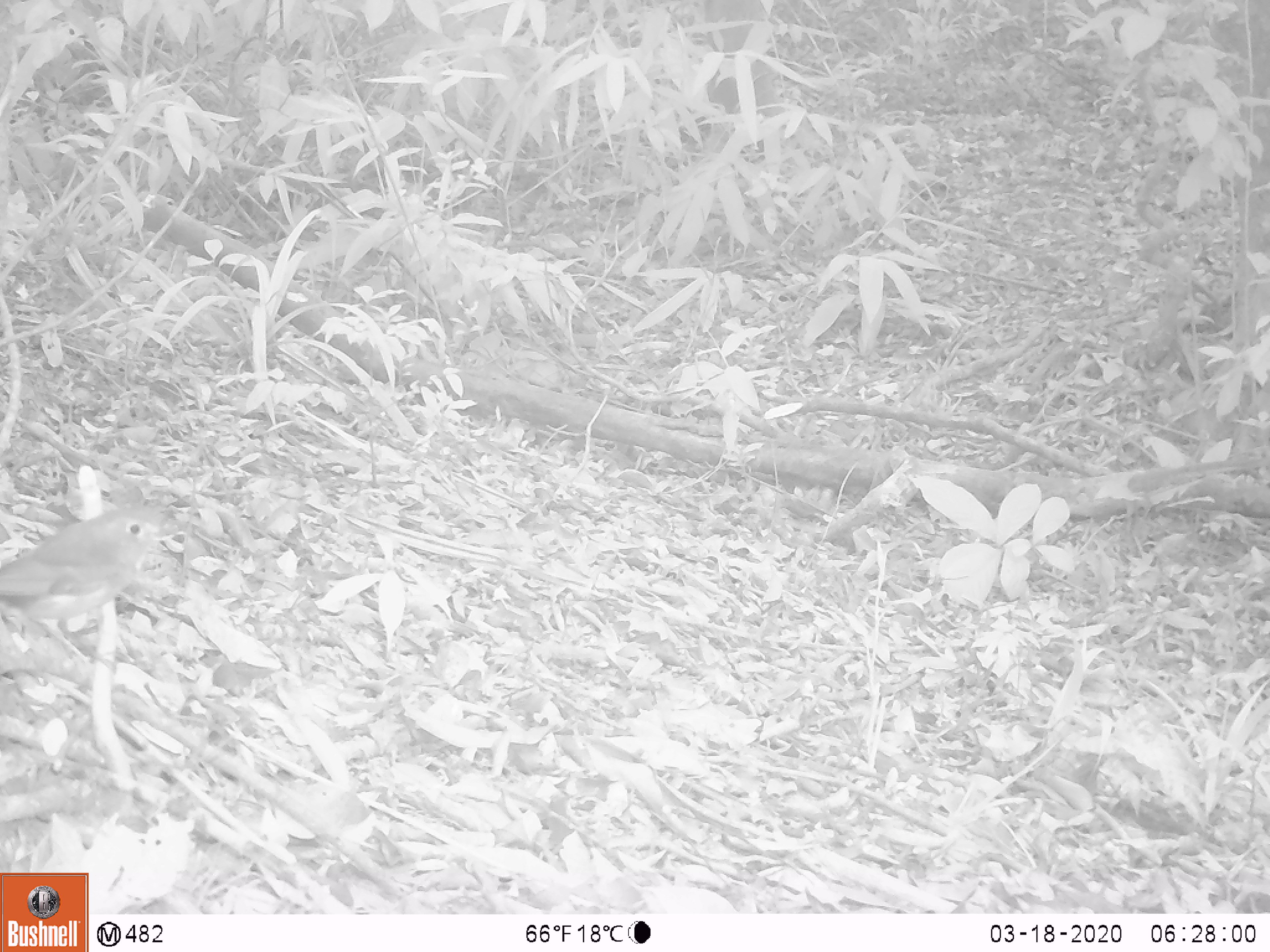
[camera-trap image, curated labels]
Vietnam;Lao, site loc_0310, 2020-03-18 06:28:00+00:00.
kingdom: Animalia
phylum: Chordata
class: Aves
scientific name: Aves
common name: bird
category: unidentified bird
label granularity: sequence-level